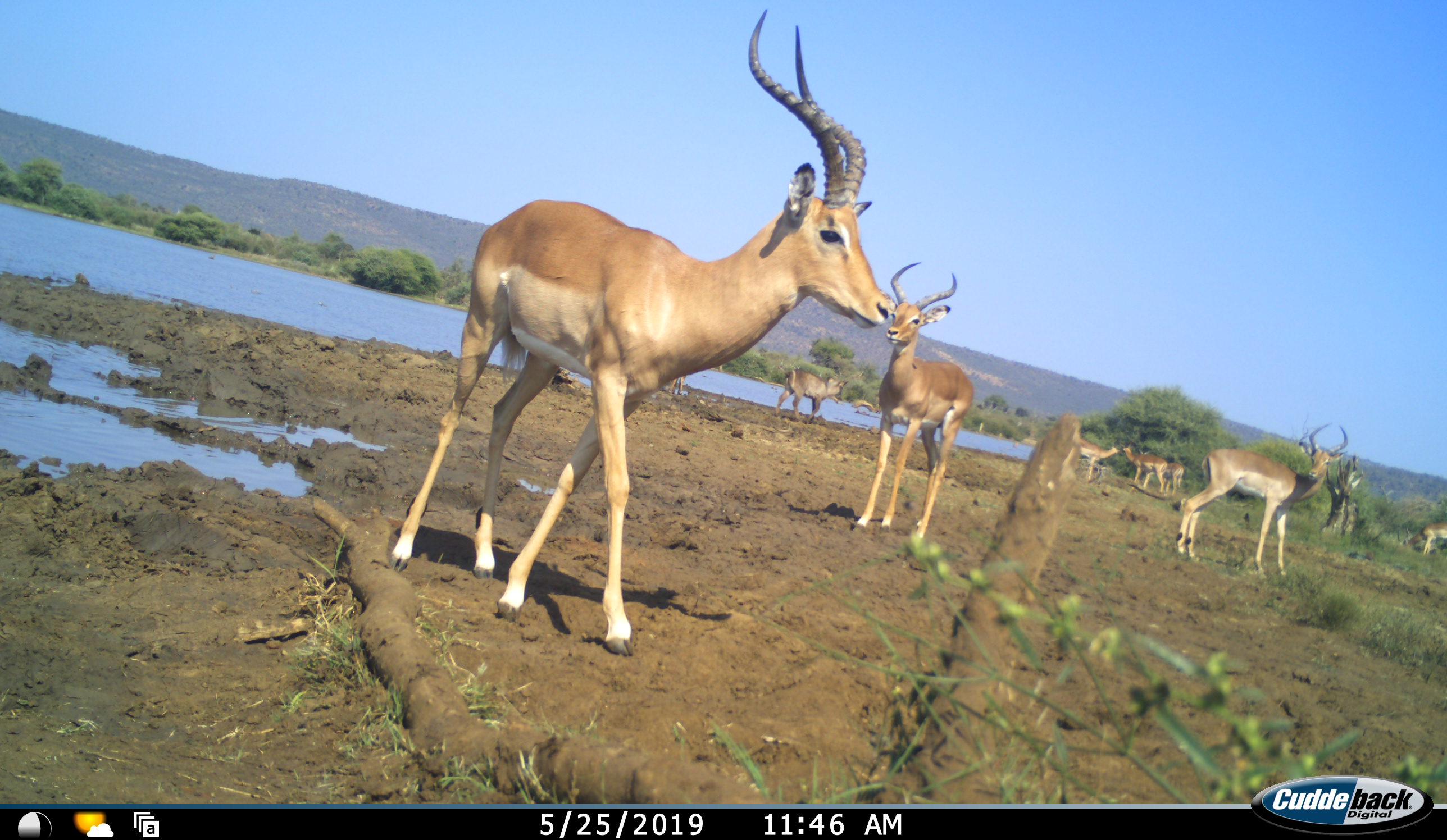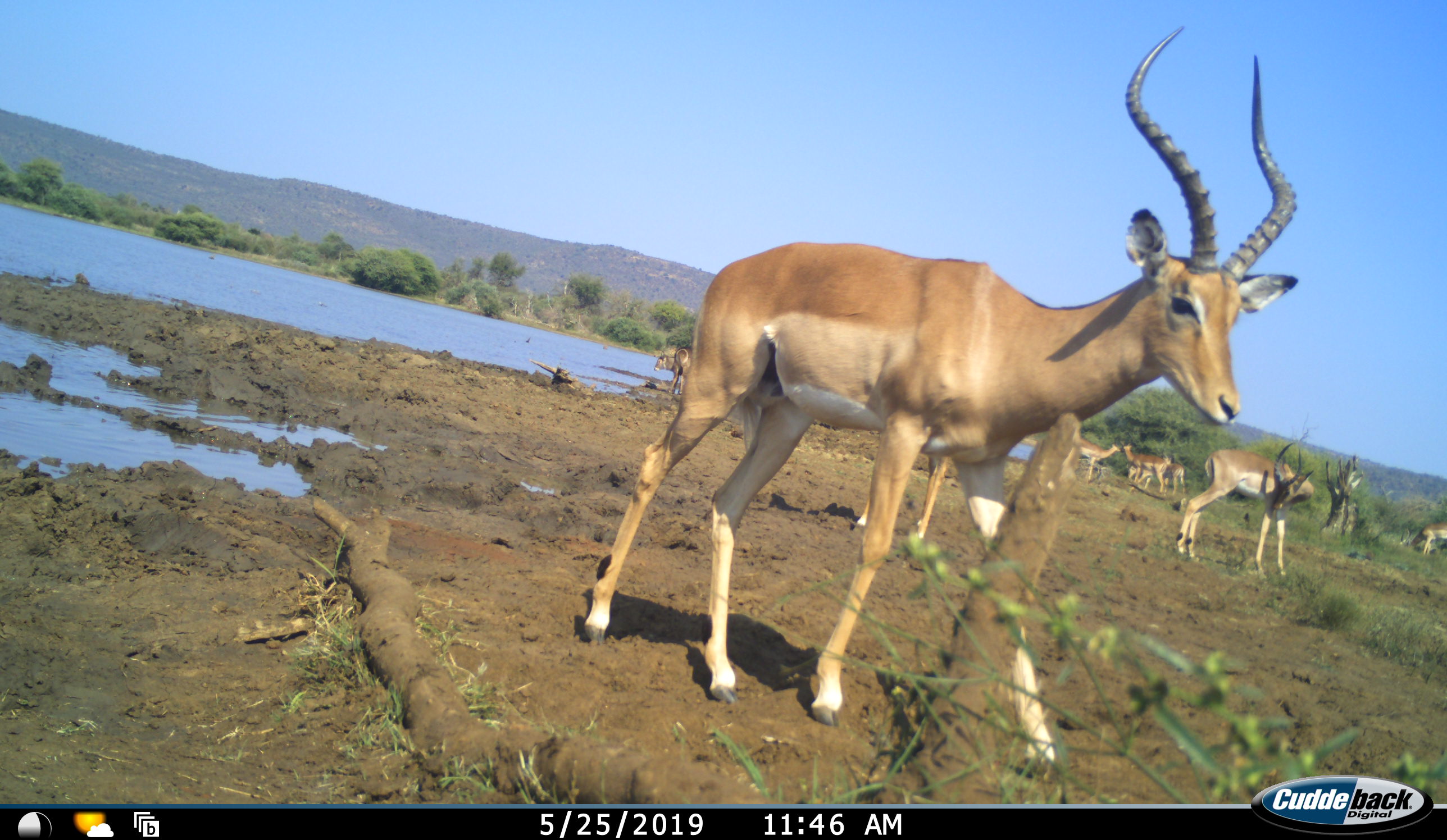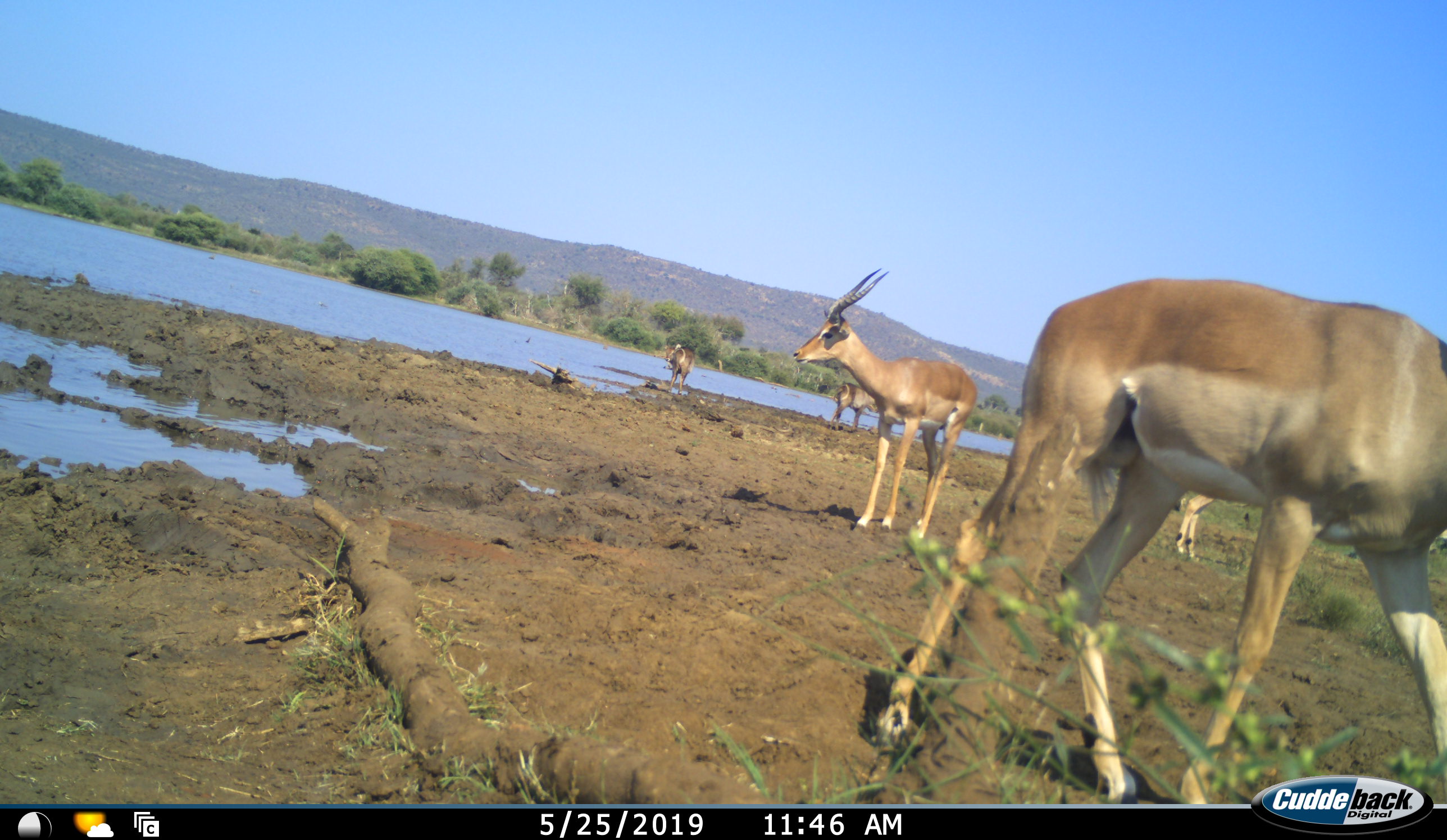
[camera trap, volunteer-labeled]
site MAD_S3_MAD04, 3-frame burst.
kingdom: Animalia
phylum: Chordata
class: Mammalia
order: Artiodactyla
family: Bovidae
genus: Aepyceros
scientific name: Aepyceros melampus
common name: impala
Impala (Aepyceros melampus), count 7. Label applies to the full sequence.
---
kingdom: Animalia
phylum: Chordata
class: Mammalia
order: Artiodactyla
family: Bovidae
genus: Kobus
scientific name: Kobus ellipsiprymnus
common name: waterbuck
Waterbuck (Kobus ellipsiprymnus), count 2. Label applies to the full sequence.